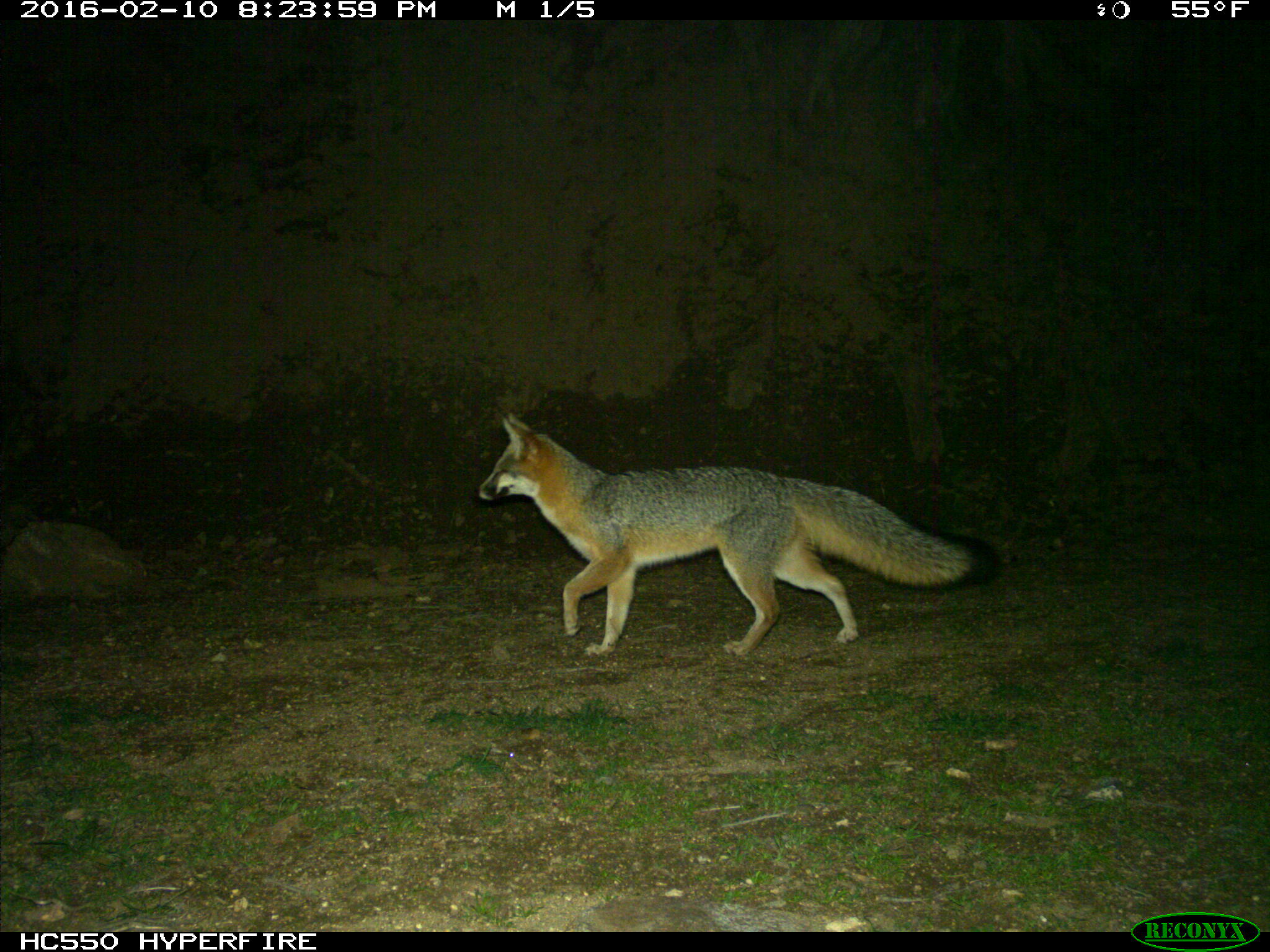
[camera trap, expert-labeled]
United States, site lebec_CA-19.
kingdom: Animalia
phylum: Chordata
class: Mammalia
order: Carnivora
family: Canidae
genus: Urocyon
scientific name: Urocyon cinereoargenteus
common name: gray fox